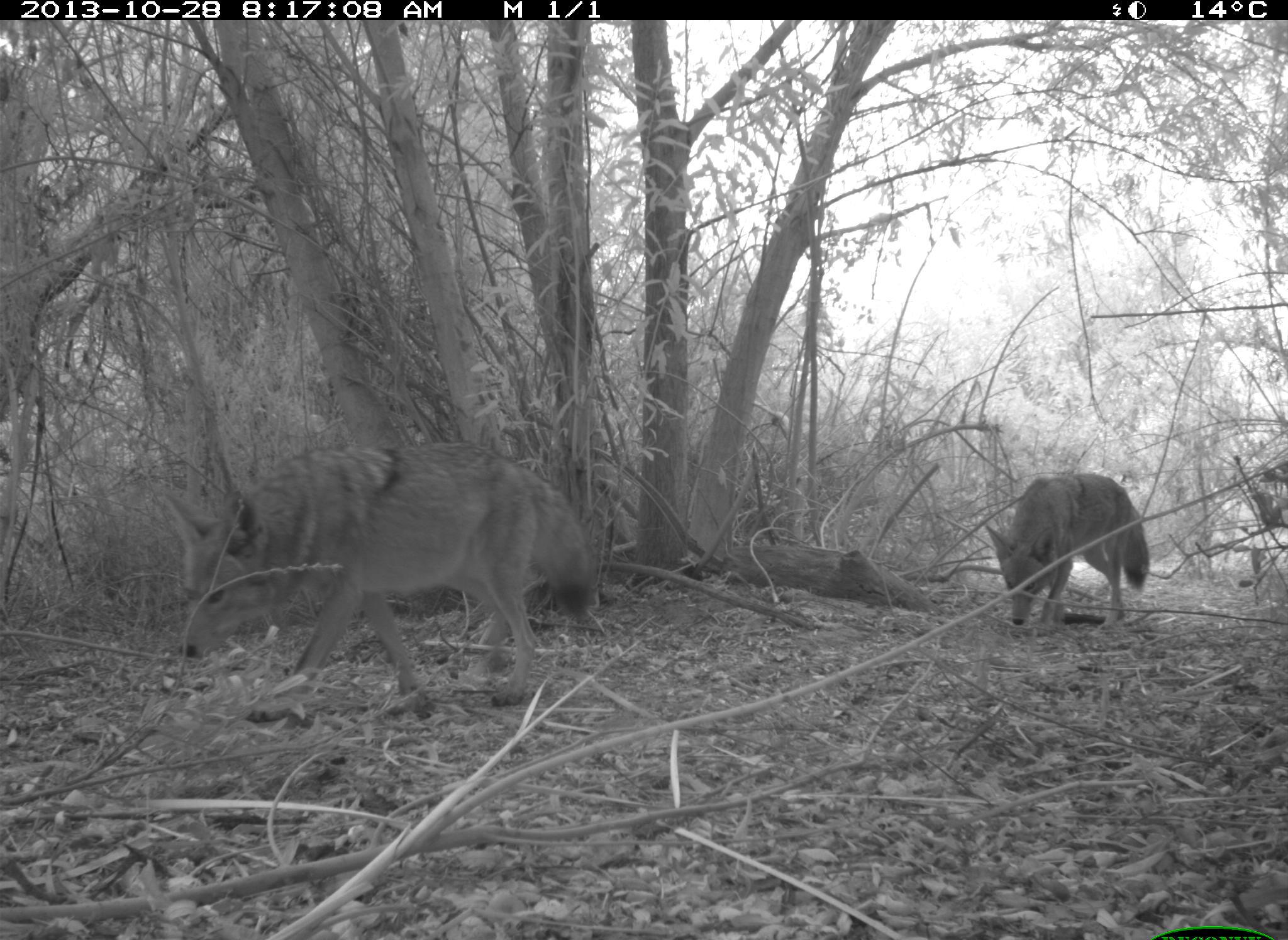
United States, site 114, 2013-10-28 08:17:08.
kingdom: Animalia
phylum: Chordata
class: Mammalia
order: Carnivora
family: Canidae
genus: Canis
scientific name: Canis latrans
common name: coyote